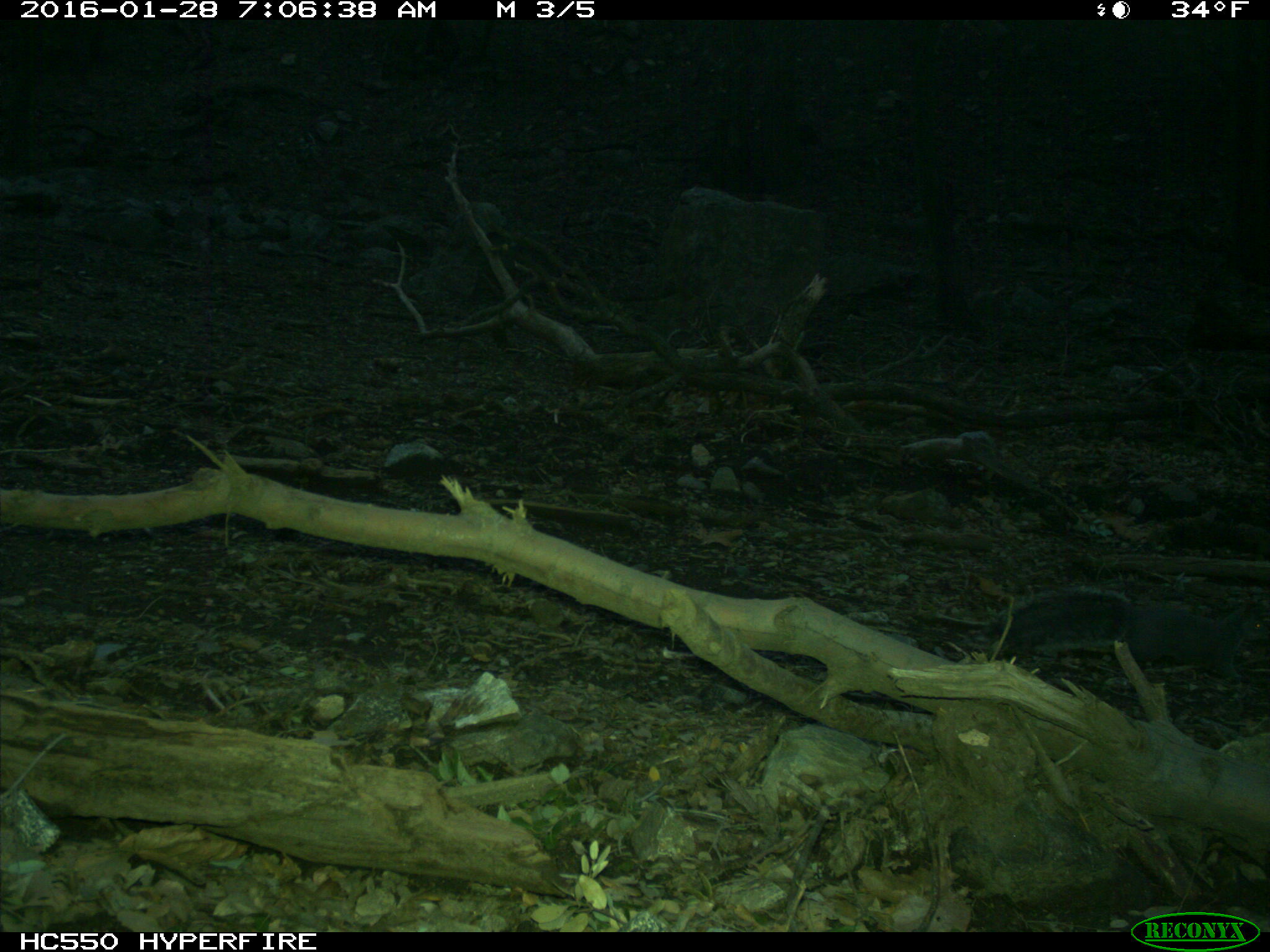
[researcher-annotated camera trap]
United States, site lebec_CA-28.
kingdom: Animalia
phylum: Chordata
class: Mammalia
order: Rodentia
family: Sciuridae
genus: Sciurus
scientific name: Sciurus carolinensis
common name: eastern gray squirrel